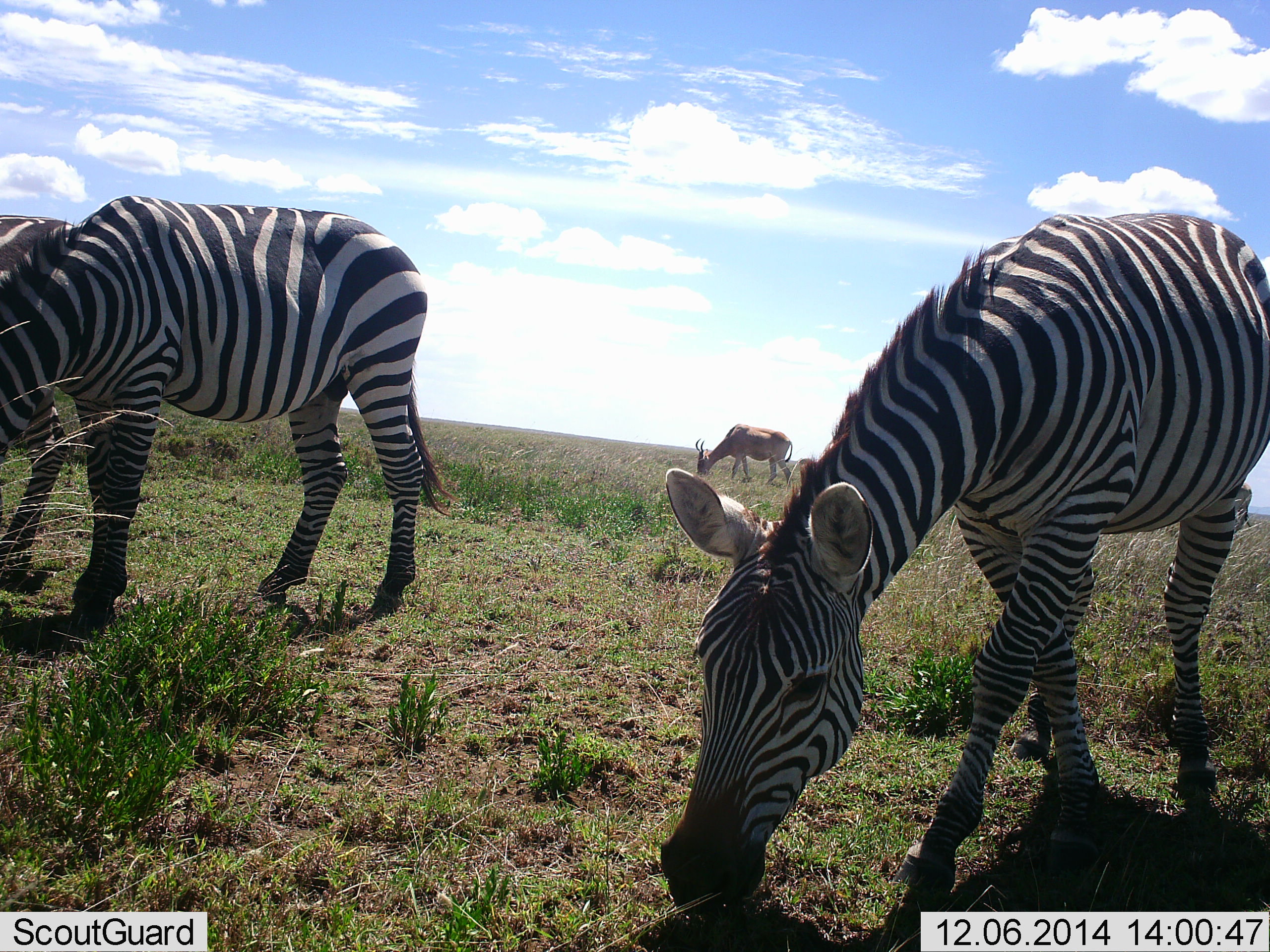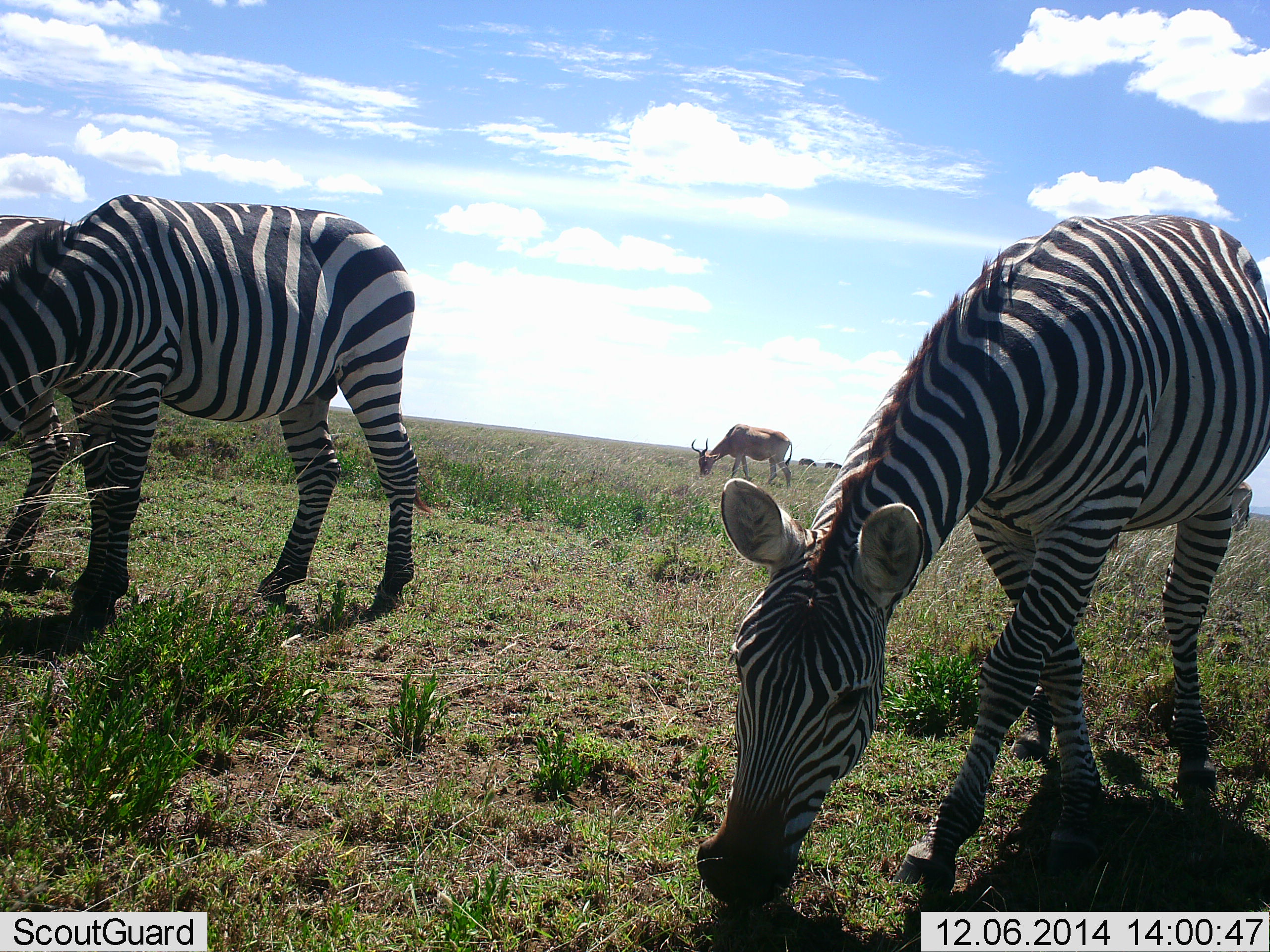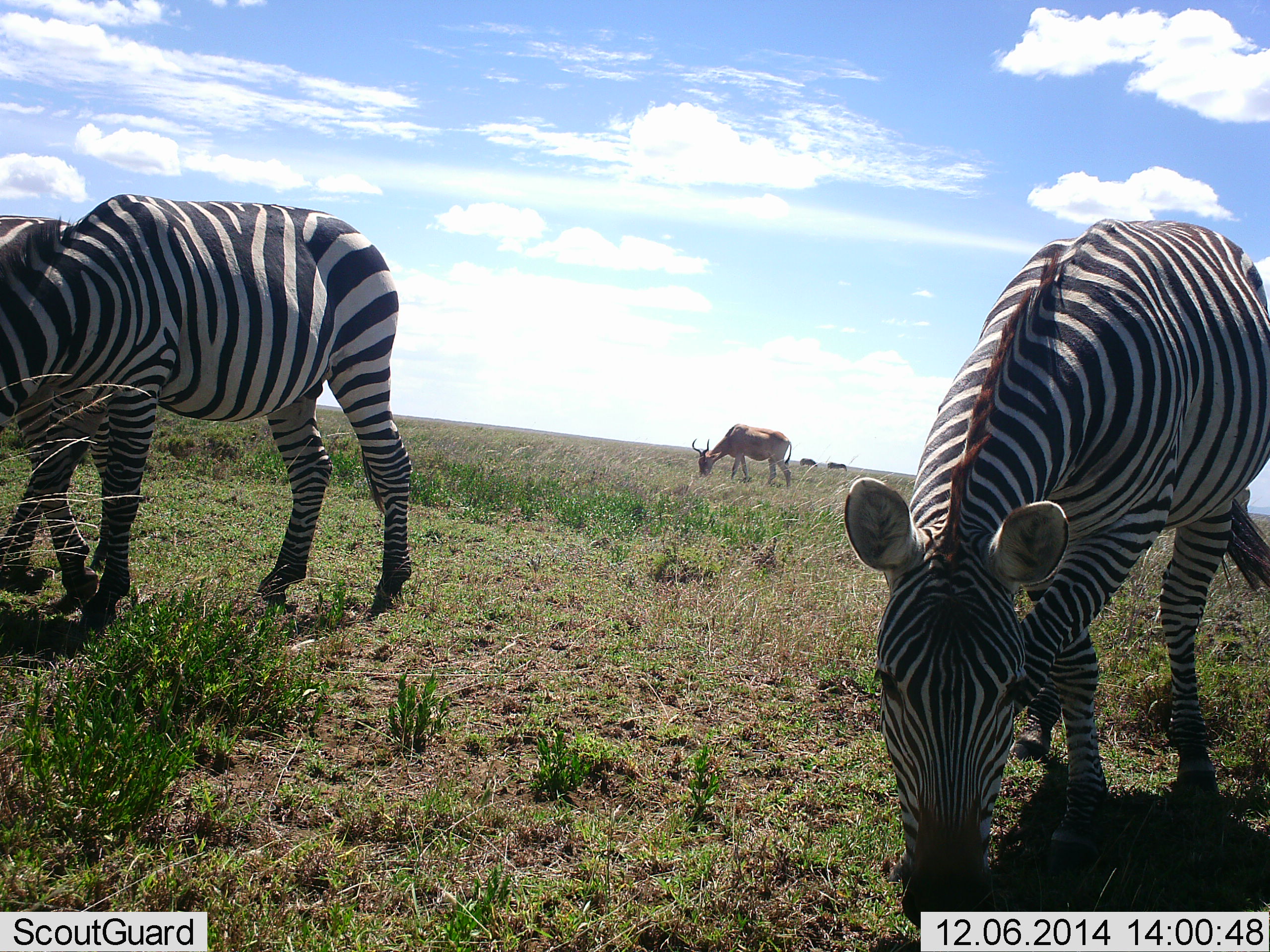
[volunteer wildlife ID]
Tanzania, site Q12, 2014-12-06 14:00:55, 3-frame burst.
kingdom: Animalia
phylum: Chordata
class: Mammalia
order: Artiodactyla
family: Bovidae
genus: Alcelaphus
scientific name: Alcelaphus buselaphus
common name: hartebeest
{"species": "hartebeest (Alcelaphus buselaphus)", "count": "1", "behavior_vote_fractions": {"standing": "60%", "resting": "0%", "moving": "0%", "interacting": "0%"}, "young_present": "0%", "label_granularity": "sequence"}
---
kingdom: Animalia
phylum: Chordata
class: Mammalia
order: Perissodactyla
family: Equidae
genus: Equus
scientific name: Equus quagga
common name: plains zebra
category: zebra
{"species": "zebra (plains zebra) (Equus quagga)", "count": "2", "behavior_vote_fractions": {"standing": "44%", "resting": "0%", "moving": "17%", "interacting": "0%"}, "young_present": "0%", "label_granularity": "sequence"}